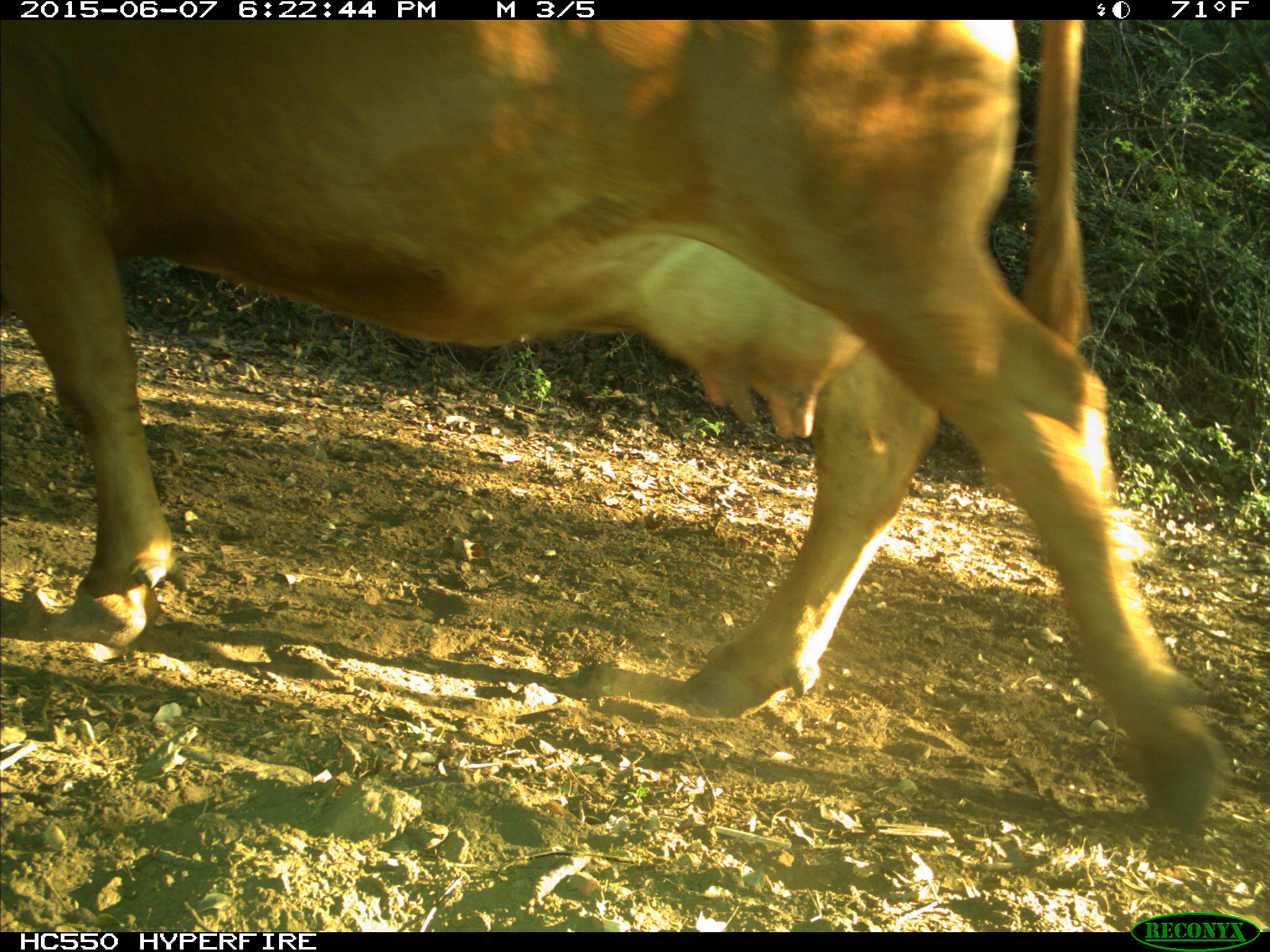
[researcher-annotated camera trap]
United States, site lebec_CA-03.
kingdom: Animalia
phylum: Chordata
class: Mammalia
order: Artiodactyla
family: Bovidae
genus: Bos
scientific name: Bos taurus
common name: domestic cow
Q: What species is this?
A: Bos taurus (domestic cow).